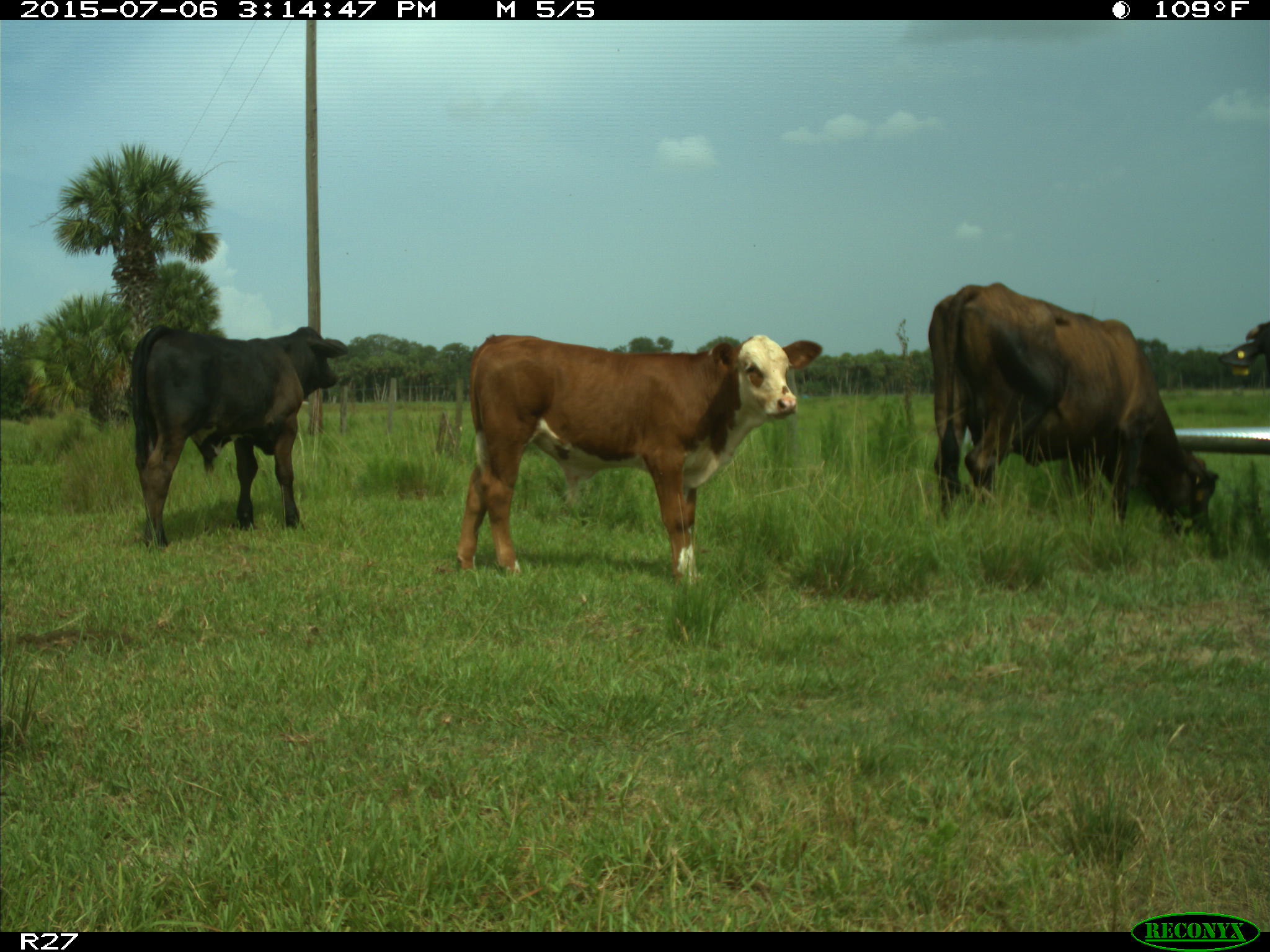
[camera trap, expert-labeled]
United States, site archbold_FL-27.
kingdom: Animalia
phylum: Chordata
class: Mammalia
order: Artiodactyla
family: Bovidae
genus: Bos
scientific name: Bos taurus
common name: domestic cow